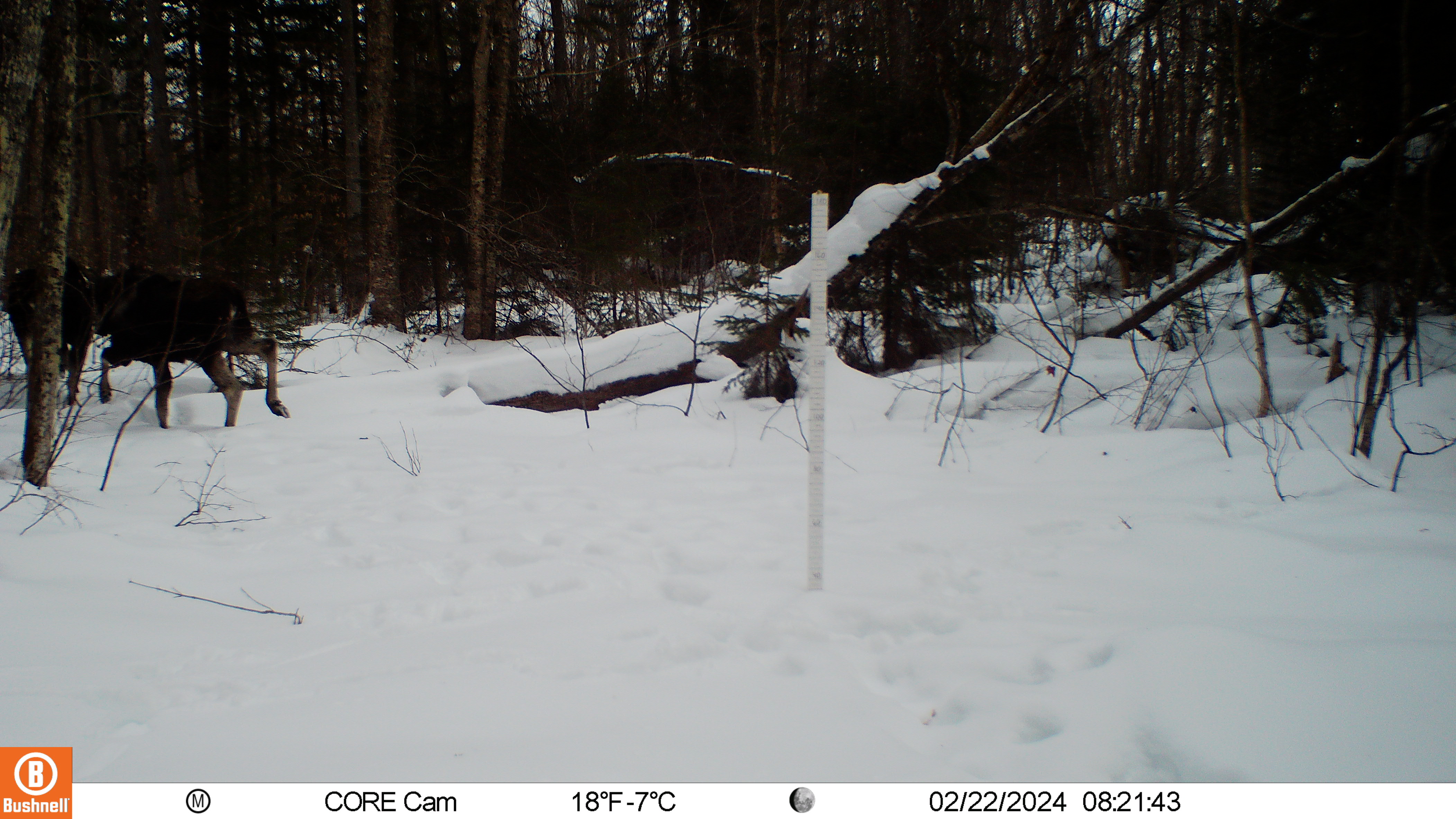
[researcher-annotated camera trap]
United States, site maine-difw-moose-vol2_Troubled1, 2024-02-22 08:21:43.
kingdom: Animalia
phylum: Chordata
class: Mammalia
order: Artiodactyla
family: Cervidae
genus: Alces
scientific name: Alces alces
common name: moose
Moose (Alces alces).